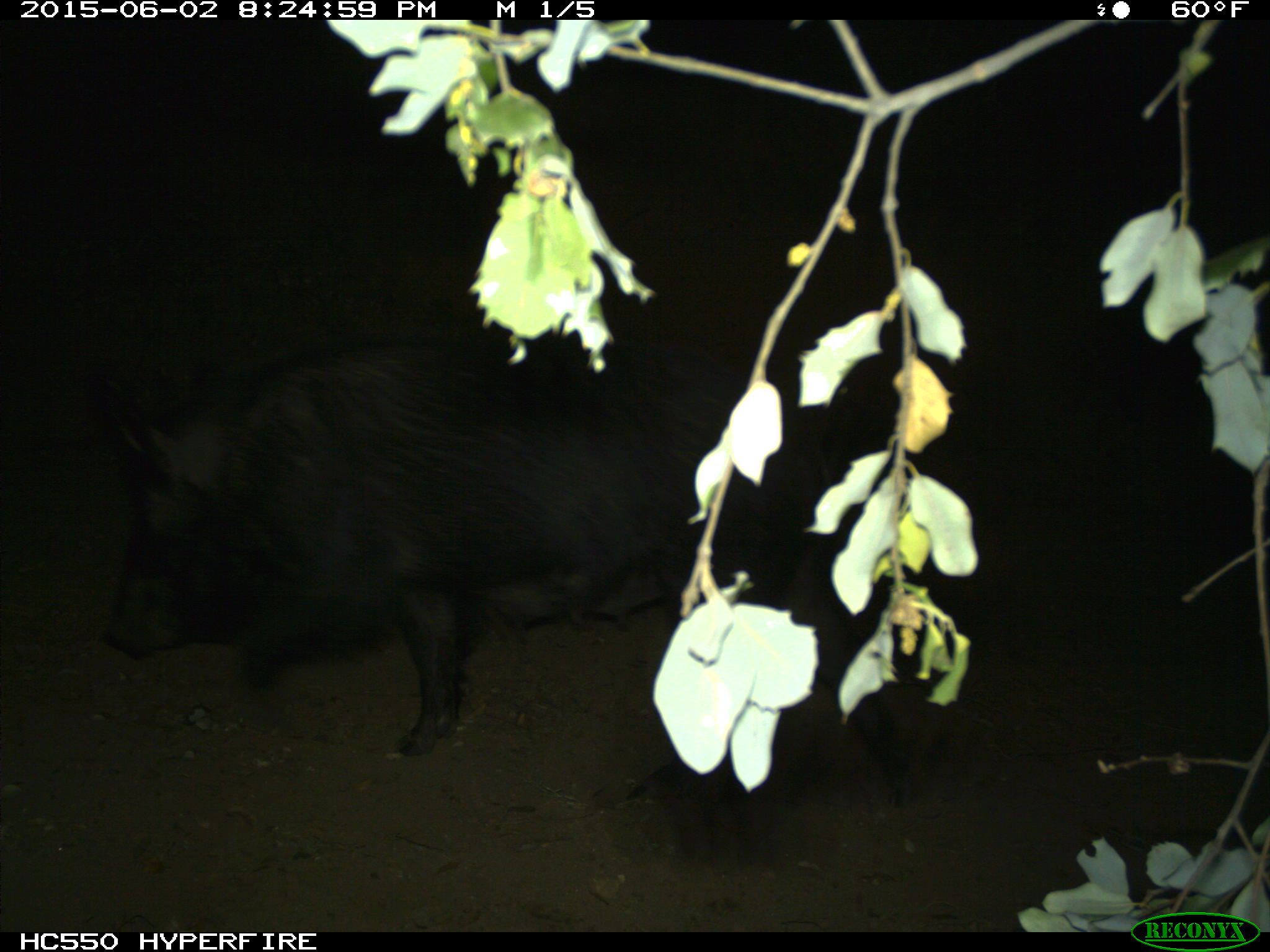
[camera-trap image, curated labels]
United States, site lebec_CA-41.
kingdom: Animalia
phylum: Chordata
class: Mammalia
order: Artiodactyla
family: Suidae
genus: Sus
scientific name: Sus scrofa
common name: wild boar